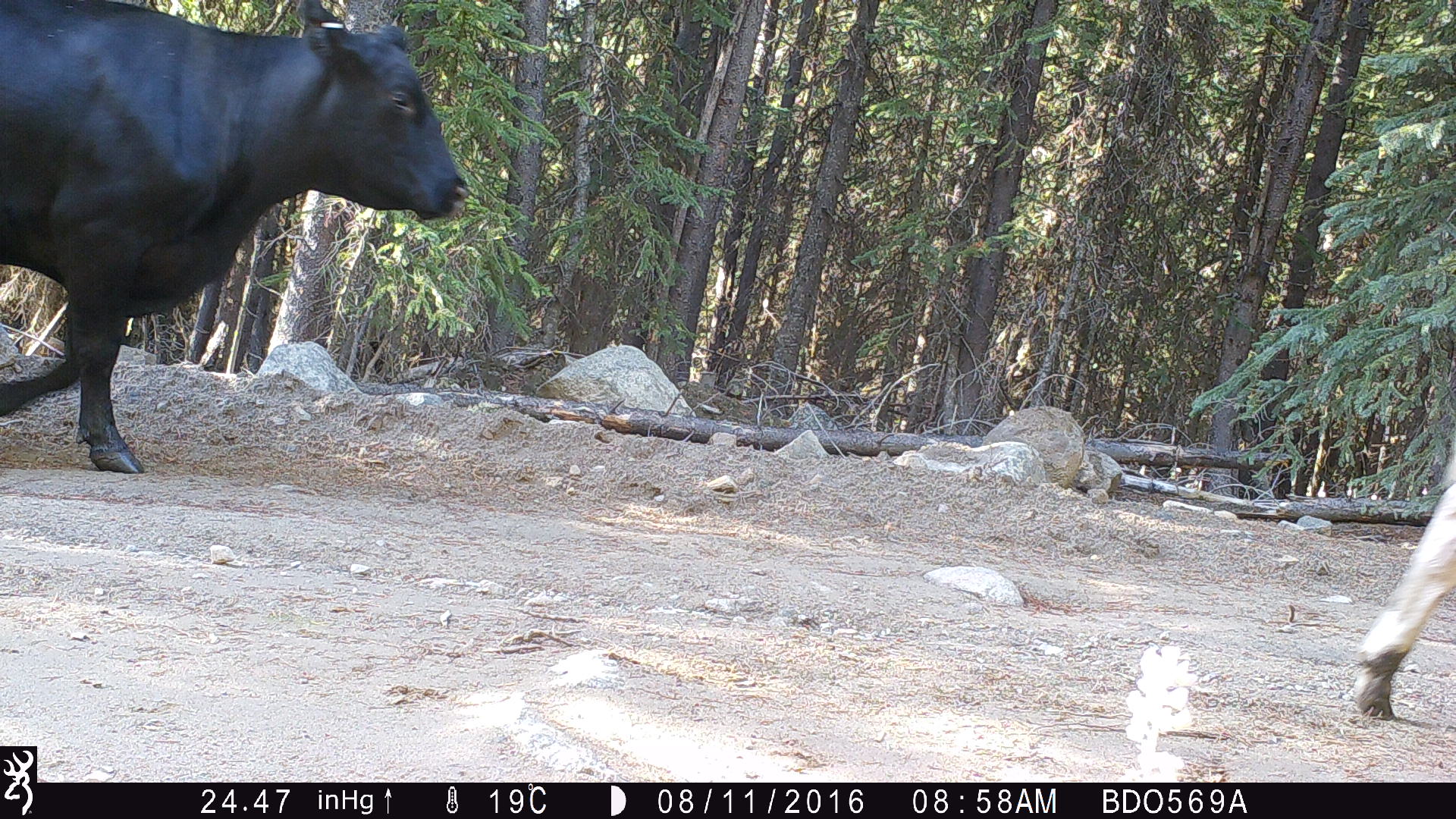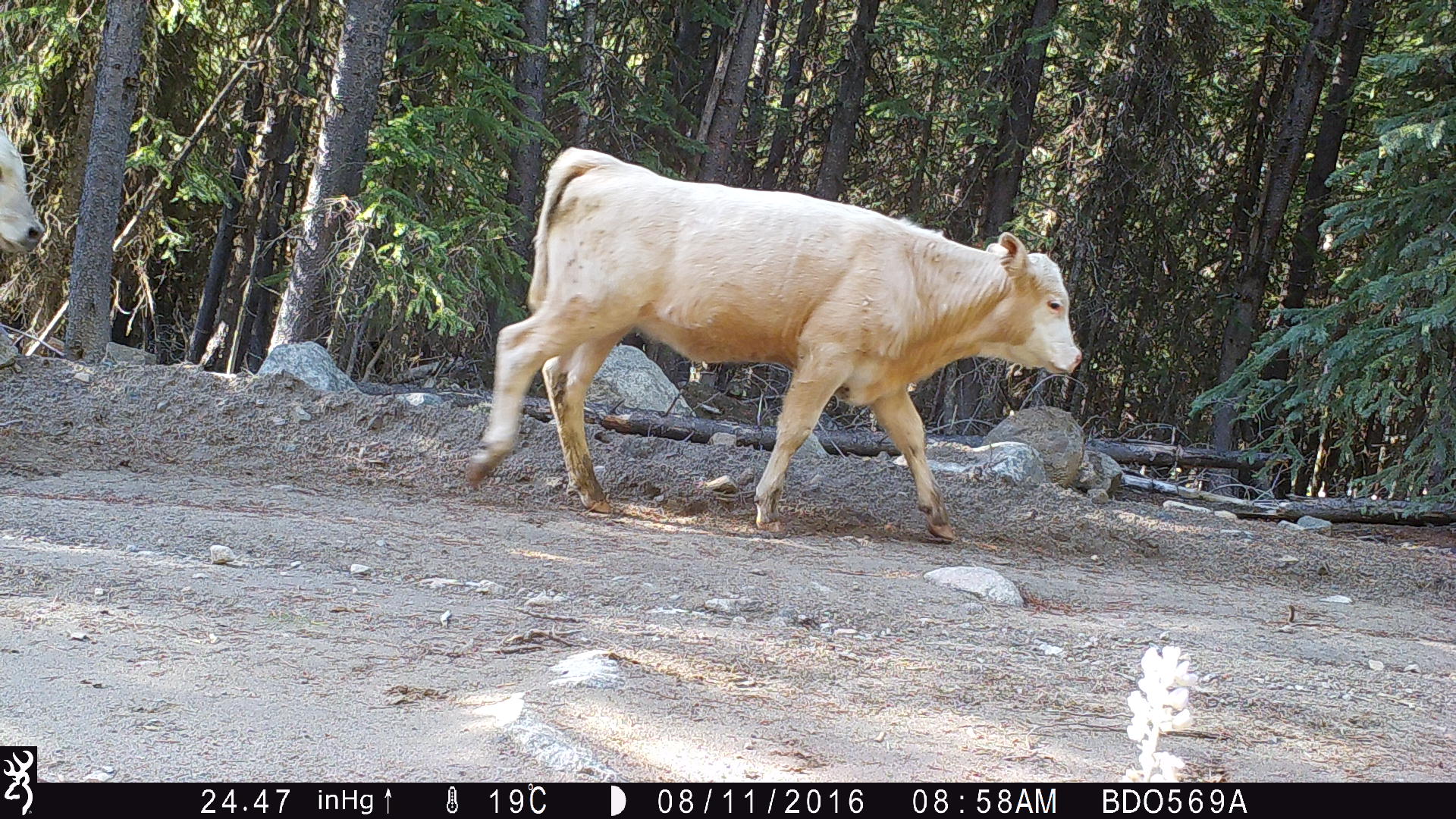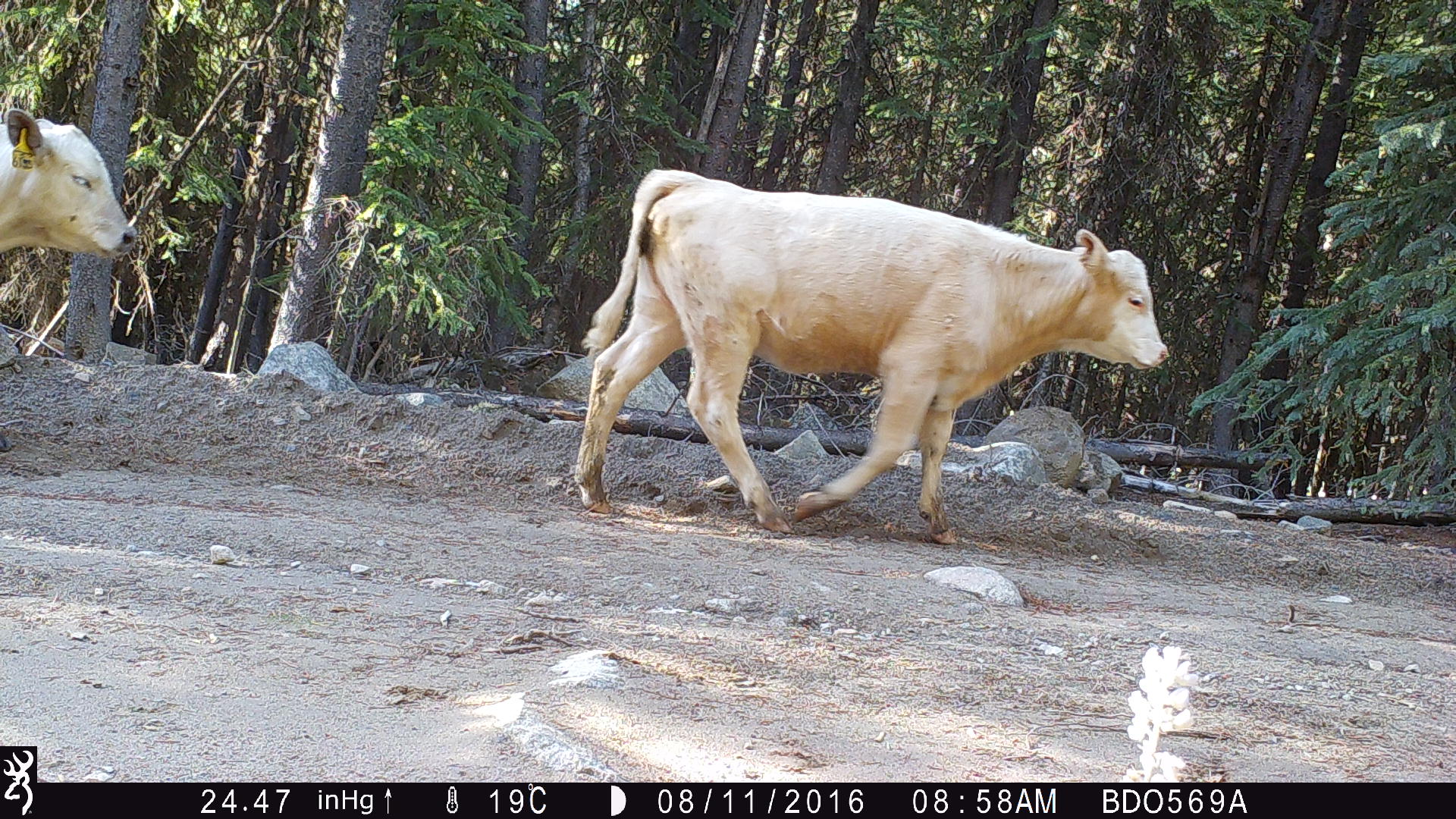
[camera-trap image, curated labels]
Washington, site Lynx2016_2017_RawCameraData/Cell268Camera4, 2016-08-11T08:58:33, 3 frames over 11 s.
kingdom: Animalia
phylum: Chordata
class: Mammalia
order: Artiodactyla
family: Bovidae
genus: Bos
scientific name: Bos taurus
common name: domestic cattle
Domestic cattle (Bos taurus). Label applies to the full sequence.